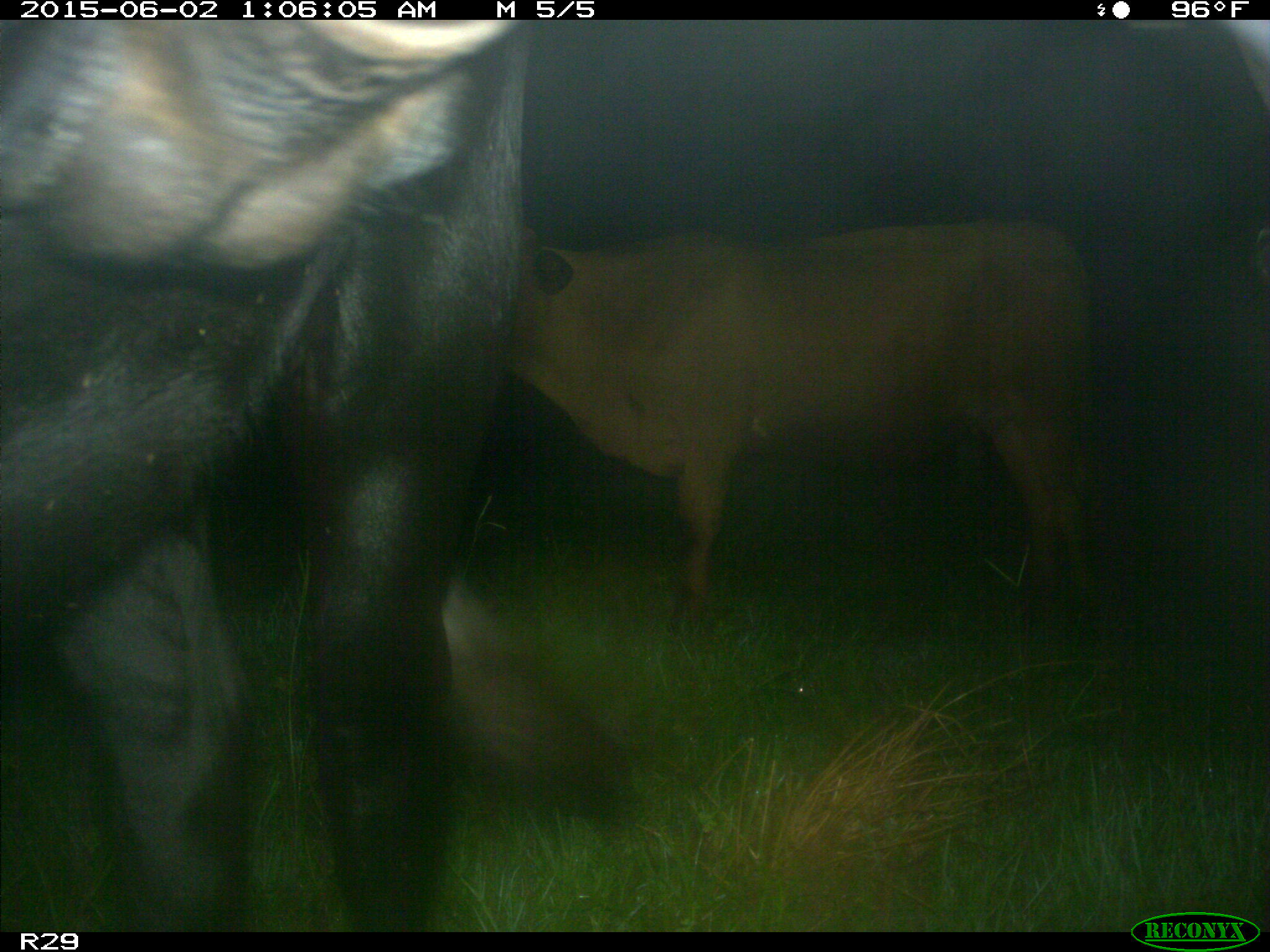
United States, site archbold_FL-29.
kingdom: Animalia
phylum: Chordata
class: Mammalia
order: Artiodactyla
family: Bovidae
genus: Bos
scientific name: Bos taurus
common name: domestic cow